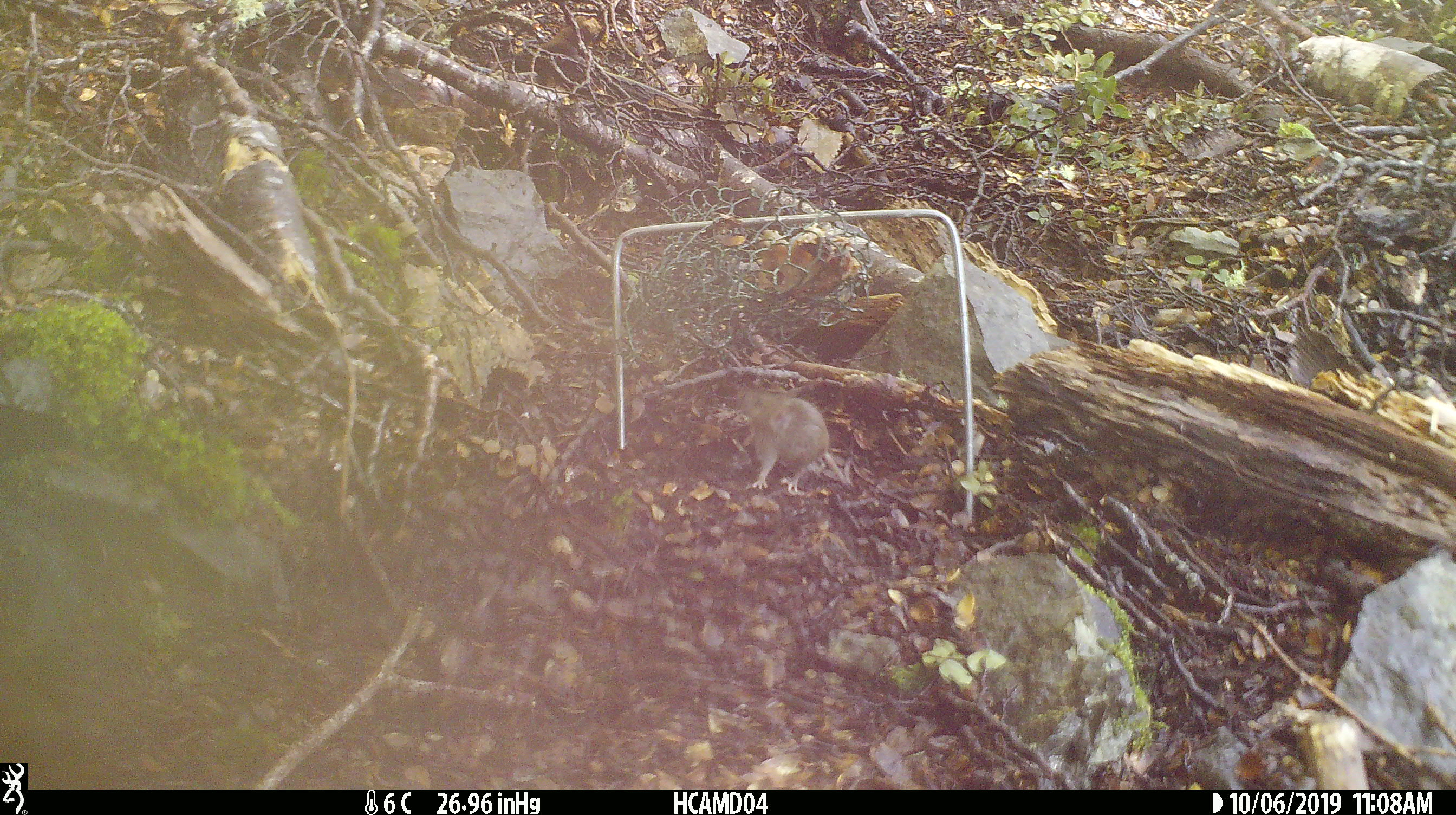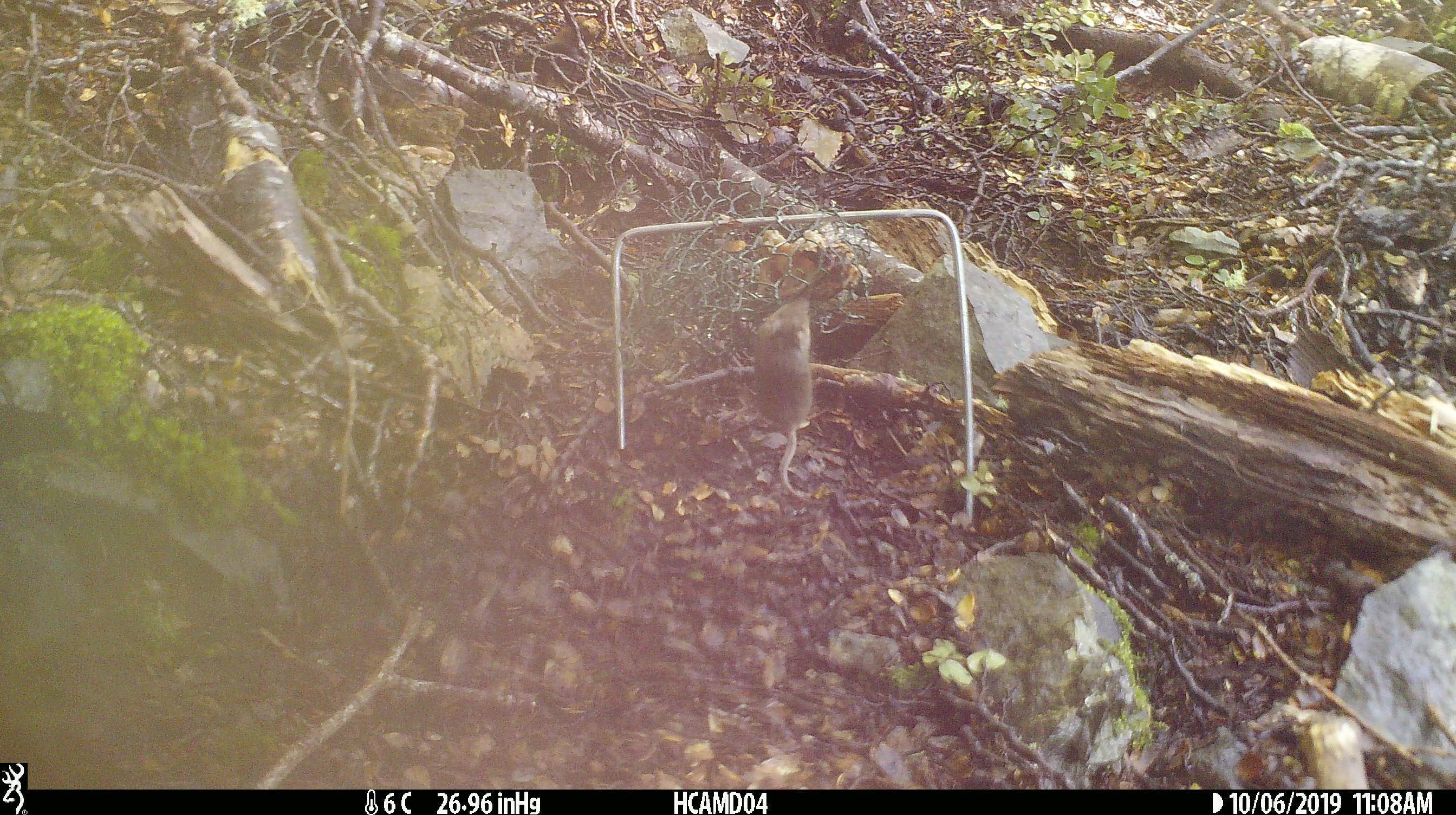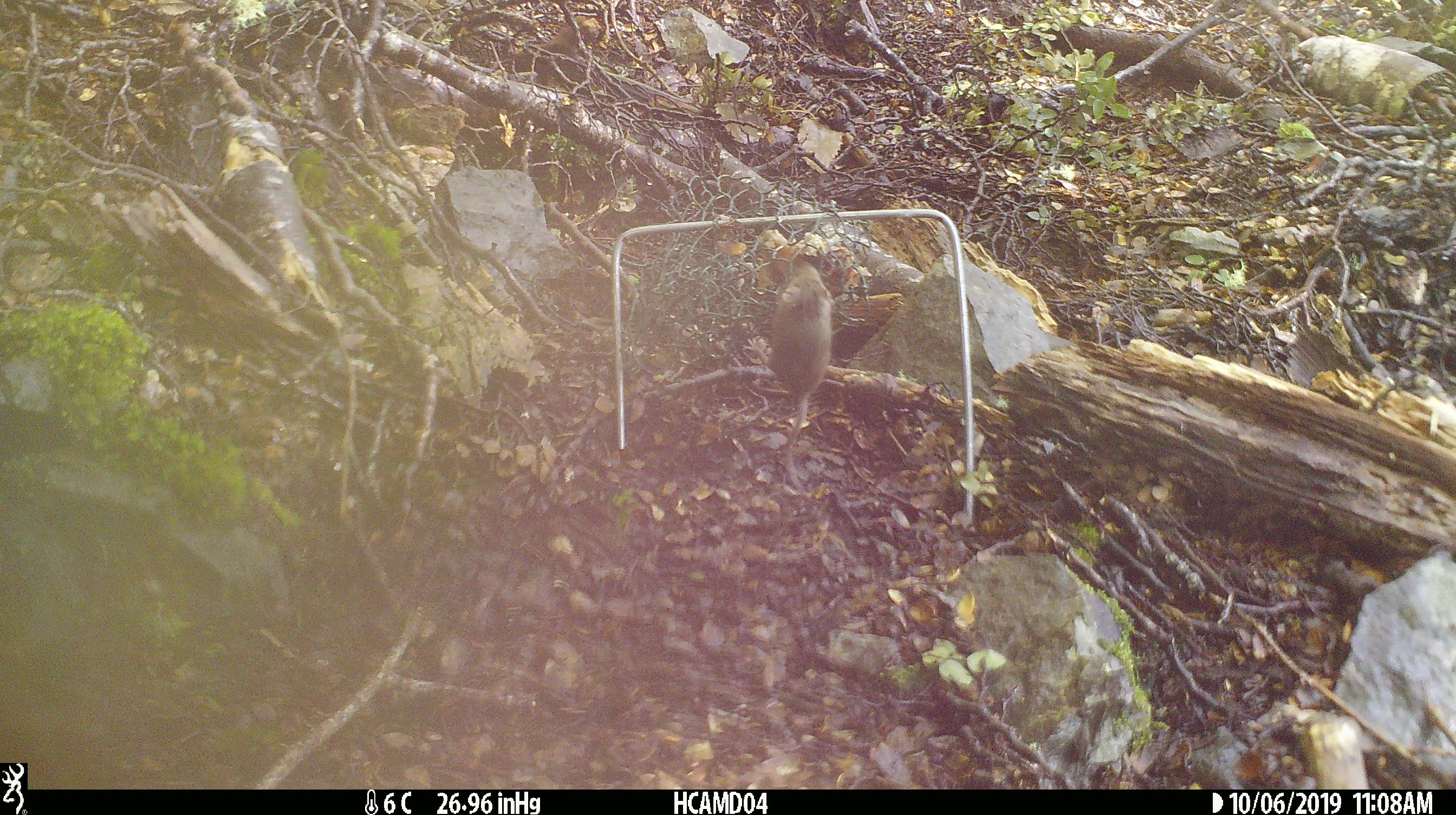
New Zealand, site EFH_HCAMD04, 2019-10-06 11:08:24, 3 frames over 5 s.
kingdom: Animalia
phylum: Chordata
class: Mammalia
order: Rodentia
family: Muridae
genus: Mus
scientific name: Mus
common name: mouse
Mouse (Mus).